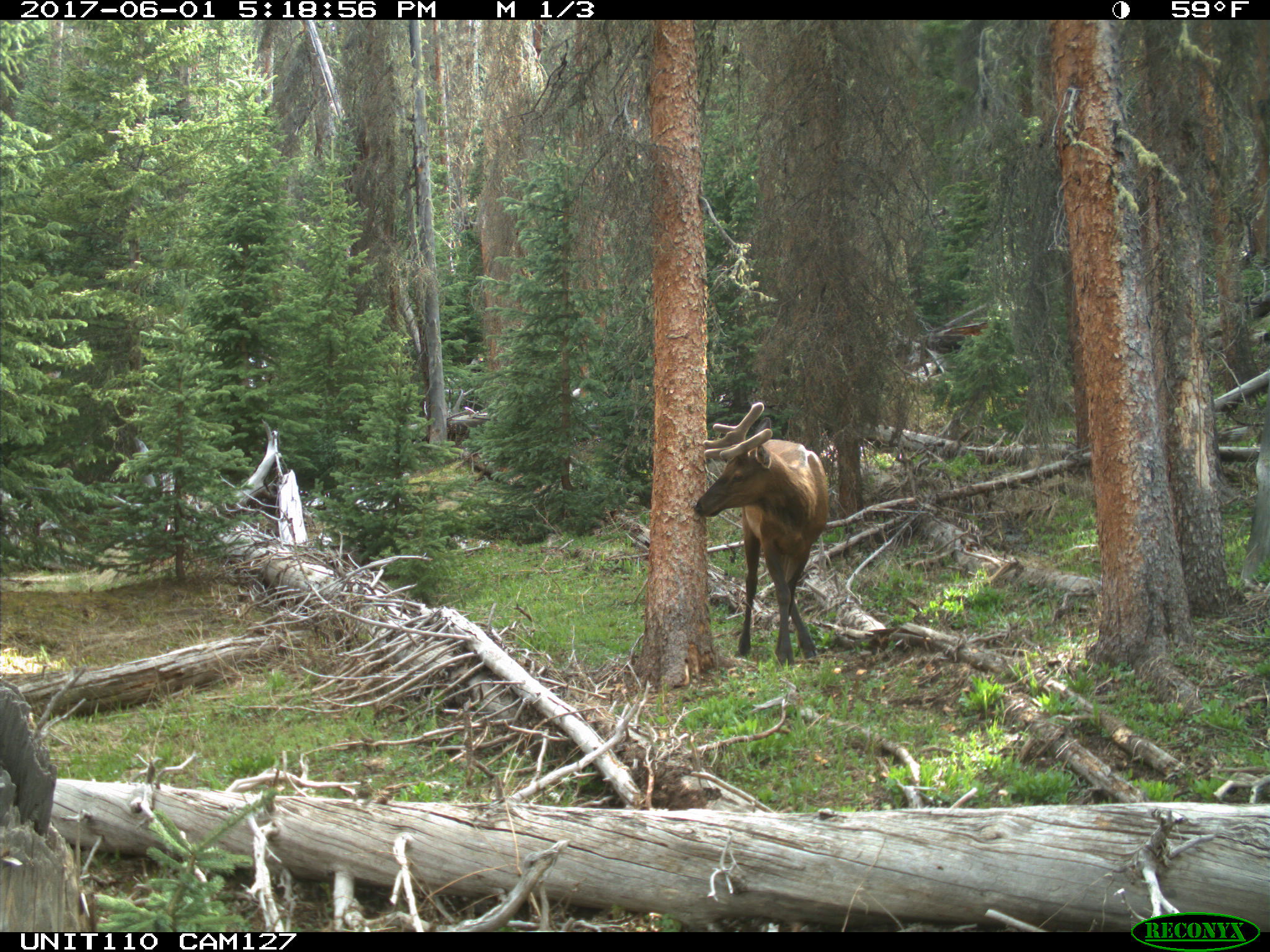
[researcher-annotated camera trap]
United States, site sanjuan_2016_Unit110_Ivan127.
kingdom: Animalia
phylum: Chordata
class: Mammalia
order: Artiodactyla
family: Cervidae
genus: Cervus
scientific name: Cervus elaphus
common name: red deer